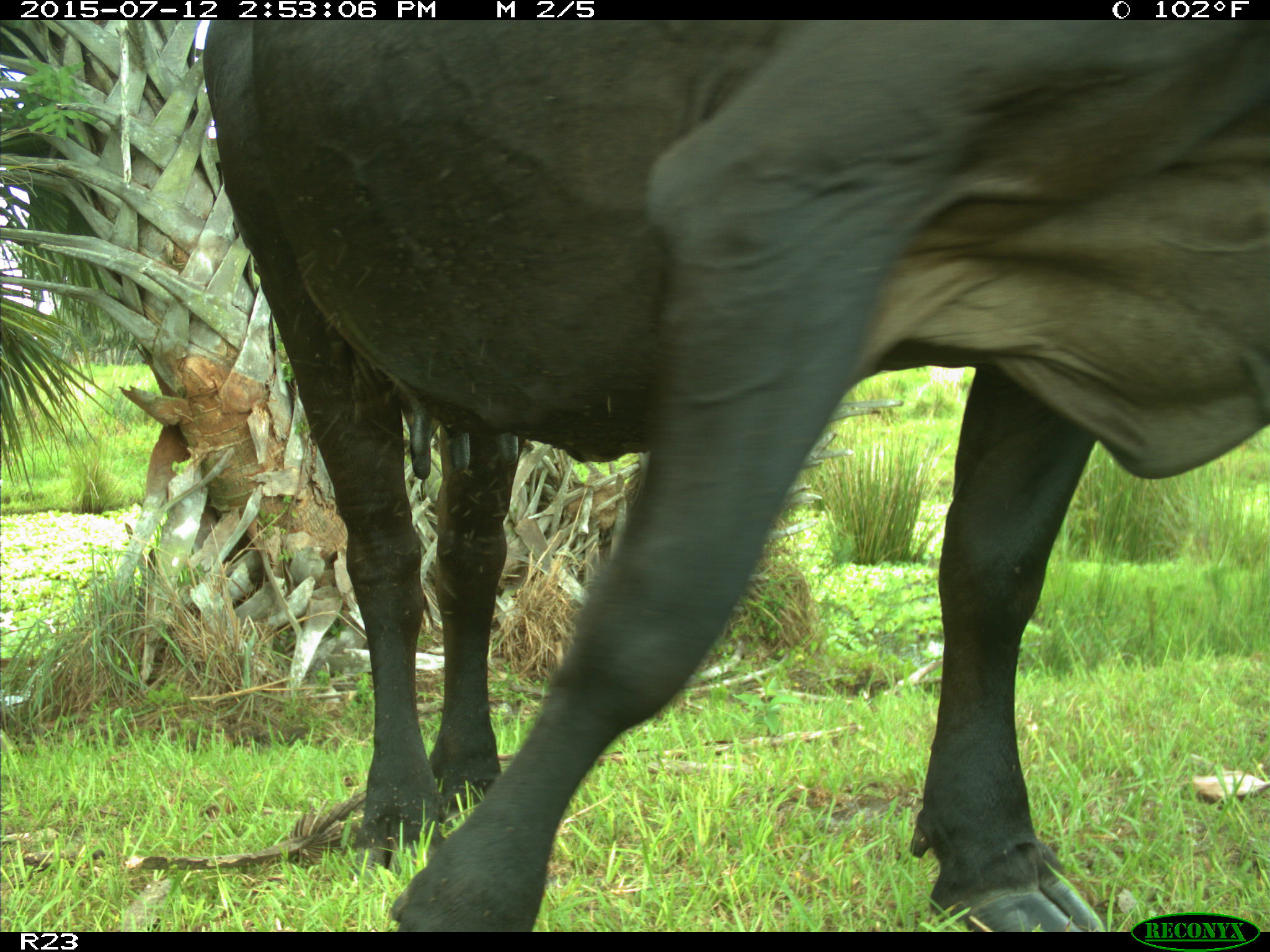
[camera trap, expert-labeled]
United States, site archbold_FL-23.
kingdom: Animalia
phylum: Chordata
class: Mammalia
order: Artiodactyla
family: Bovidae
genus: Bos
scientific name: Bos taurus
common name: domestic cow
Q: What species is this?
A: Bos taurus (domestic cow).